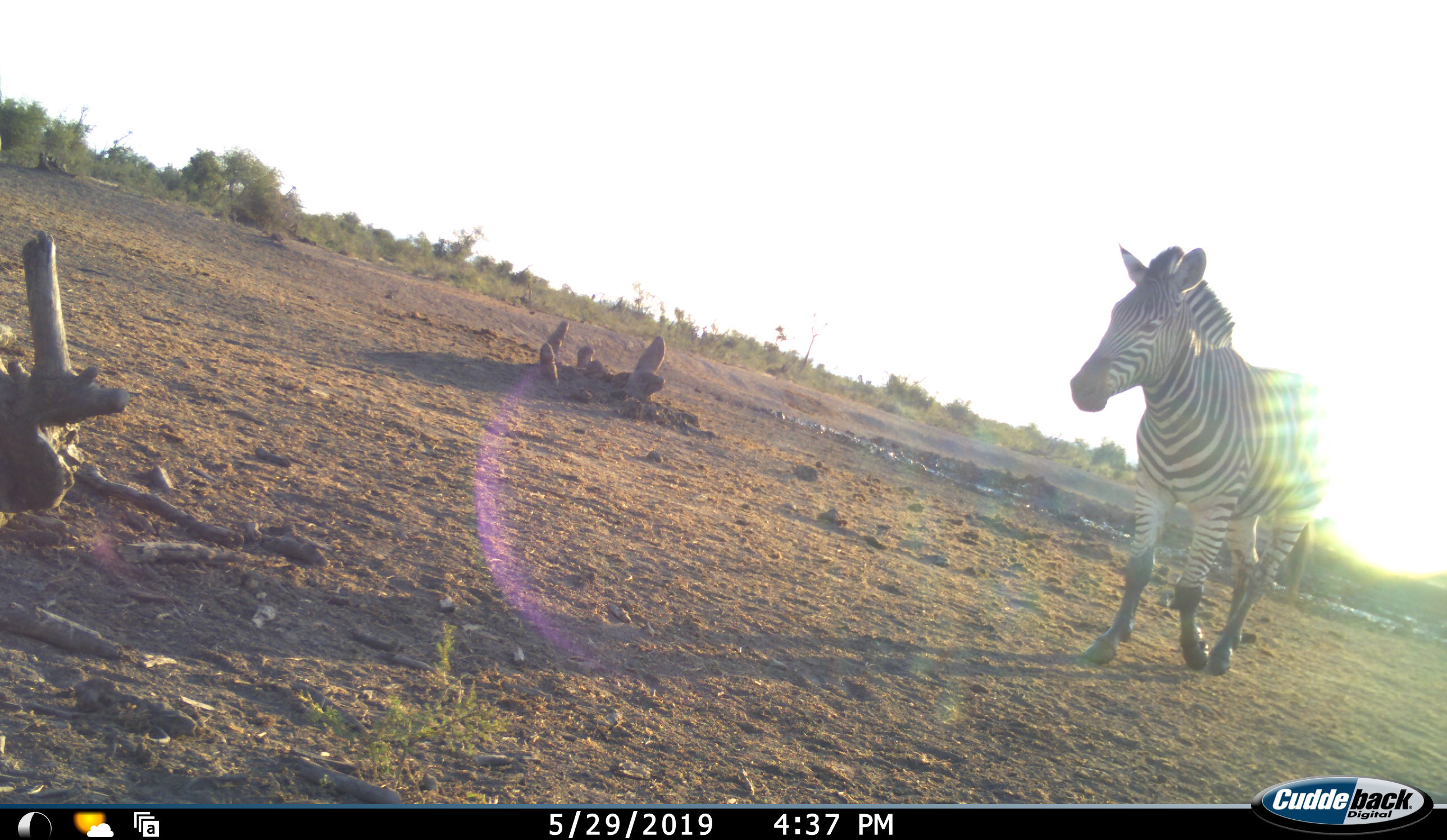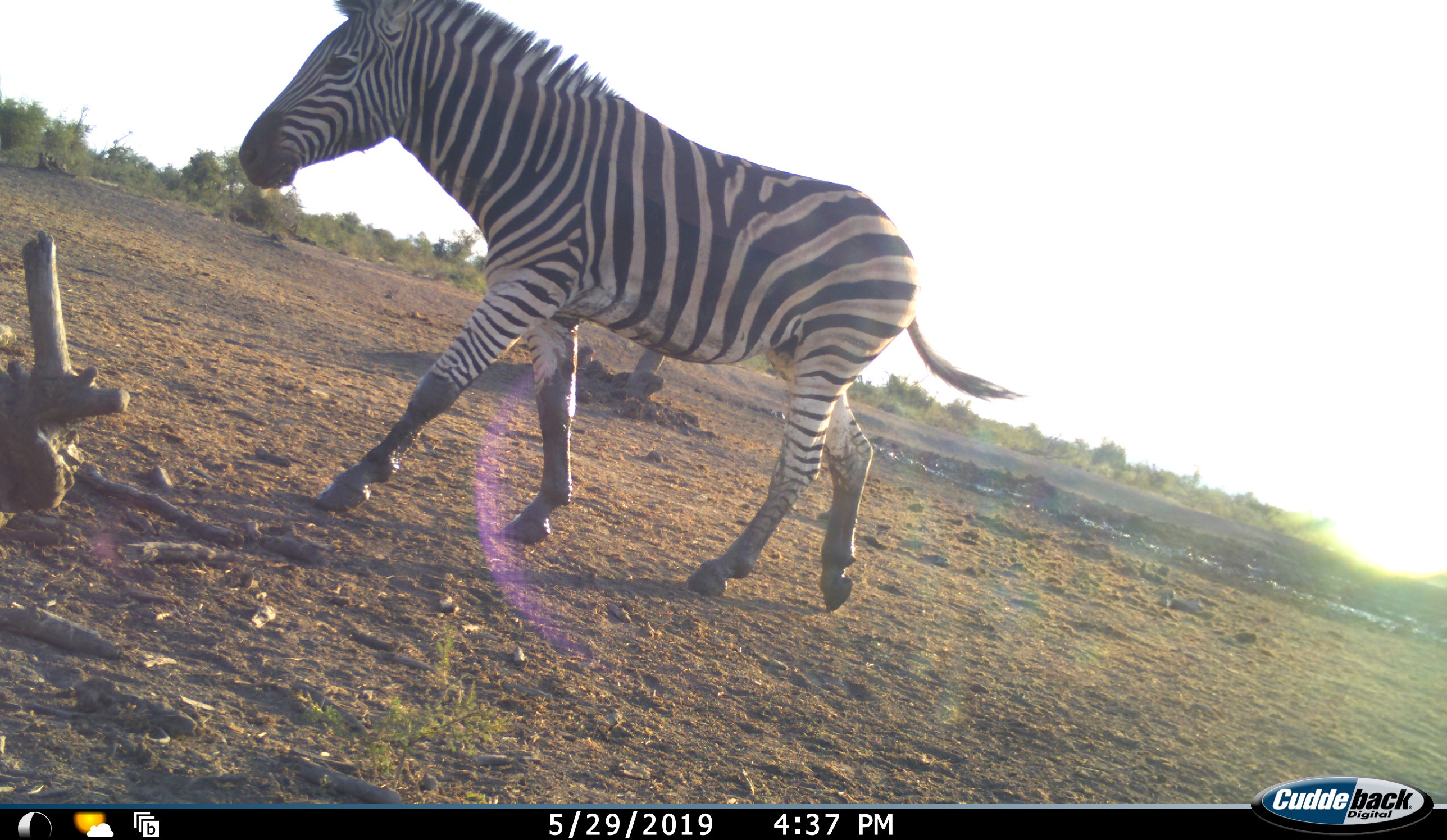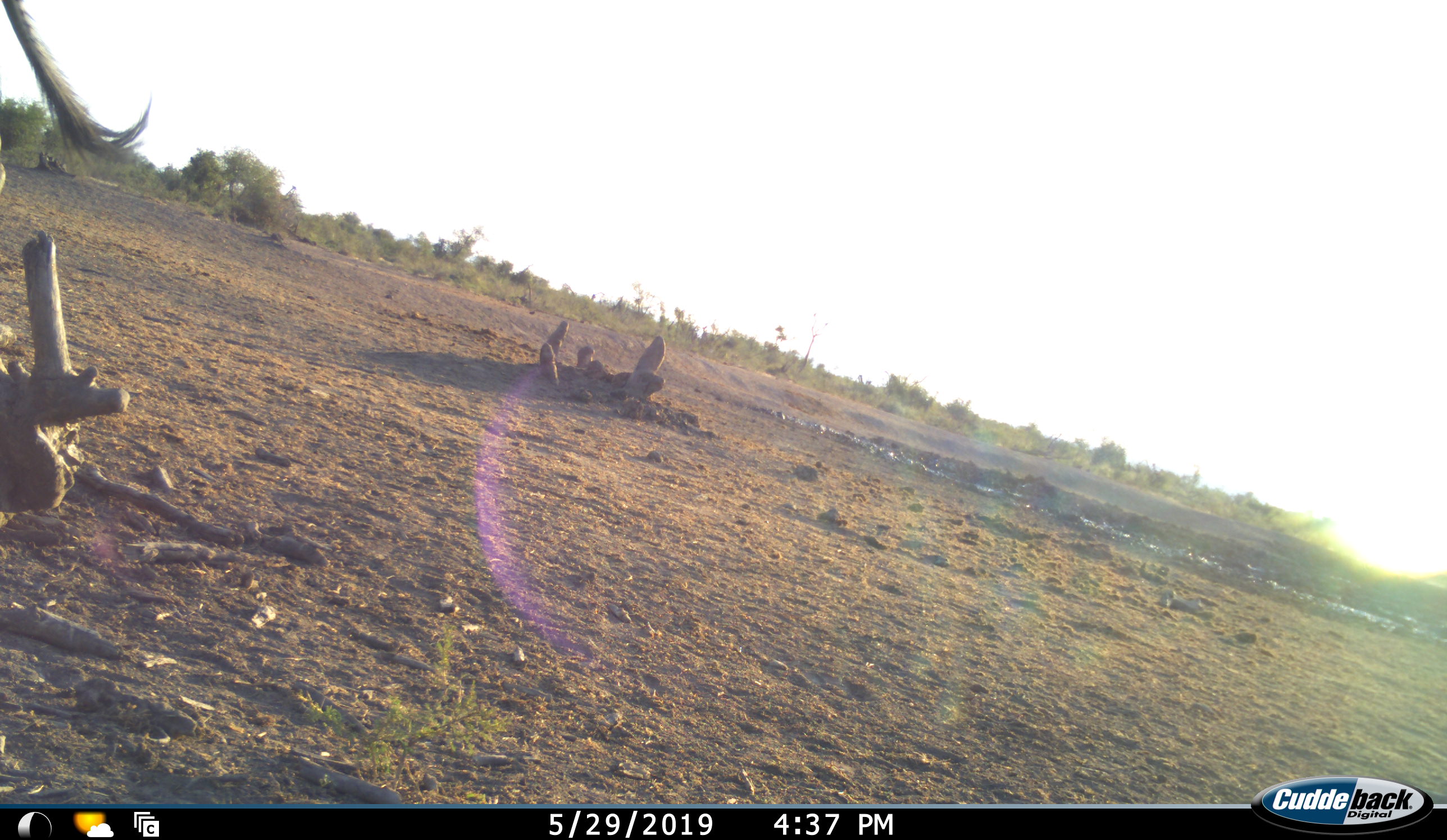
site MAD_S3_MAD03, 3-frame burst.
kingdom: Animalia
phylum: Chordata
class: Mammalia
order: Perissodactyla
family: Equidae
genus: Equus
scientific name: Equus quagga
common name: plains zebra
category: zebraplains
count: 1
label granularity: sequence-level